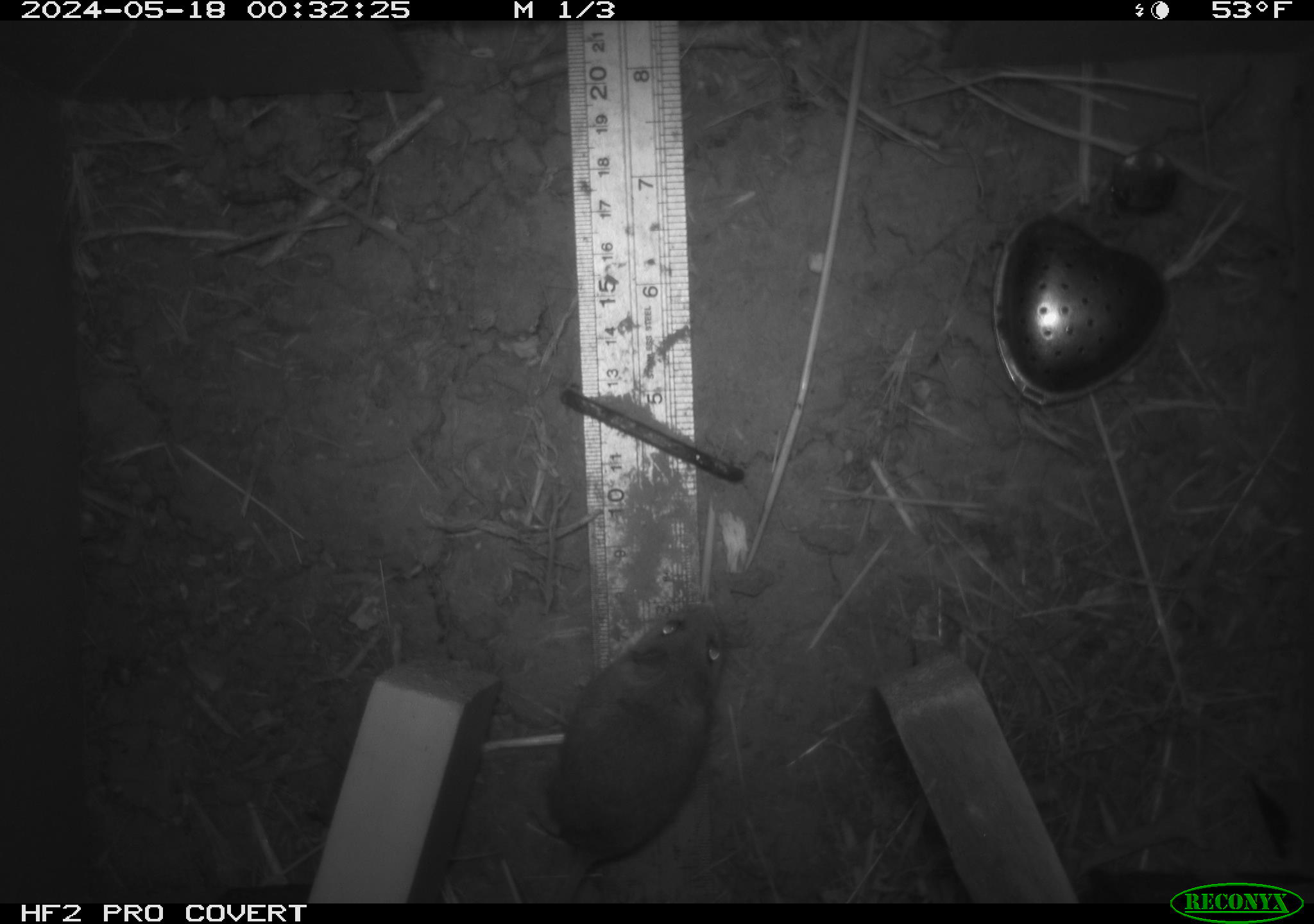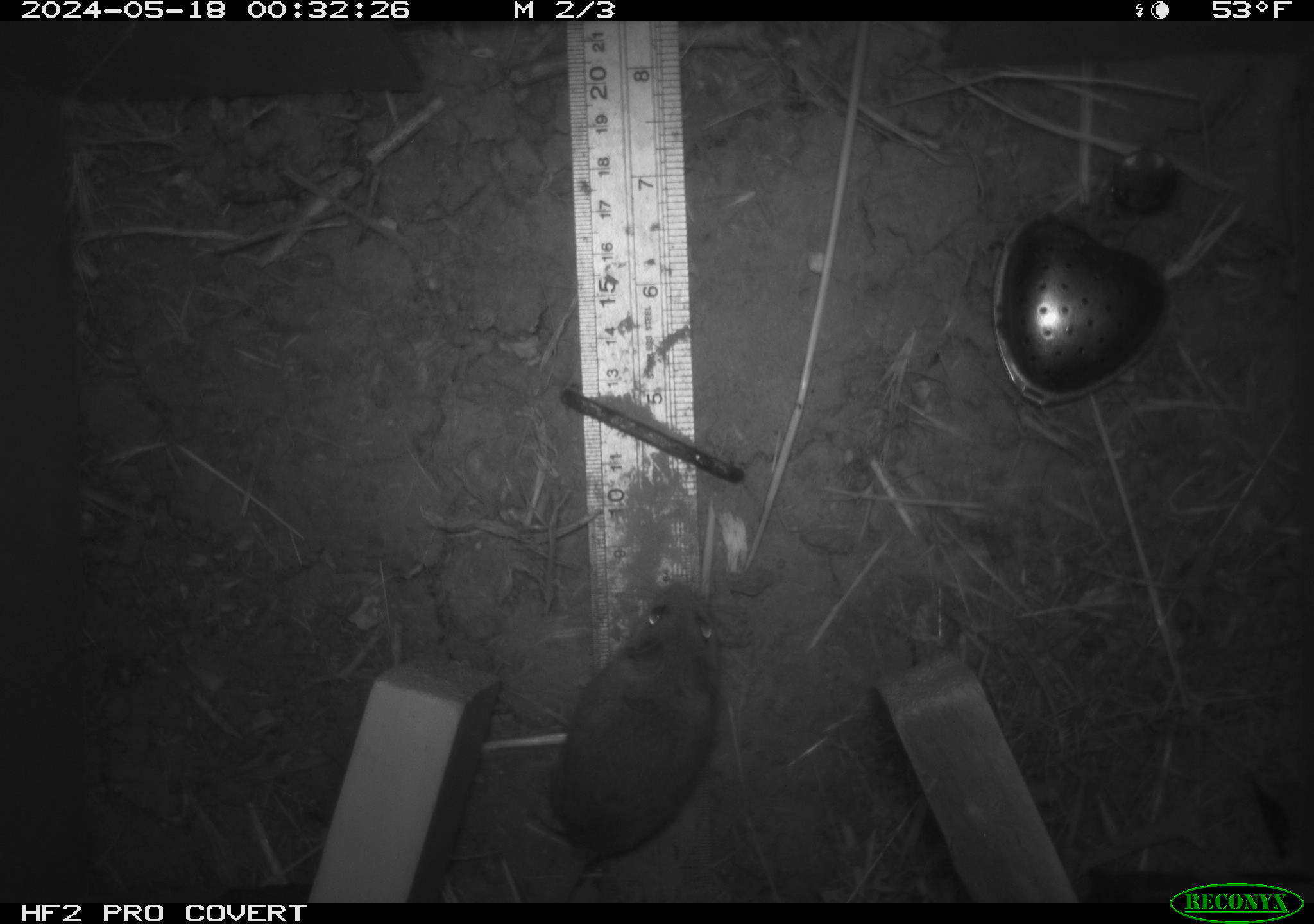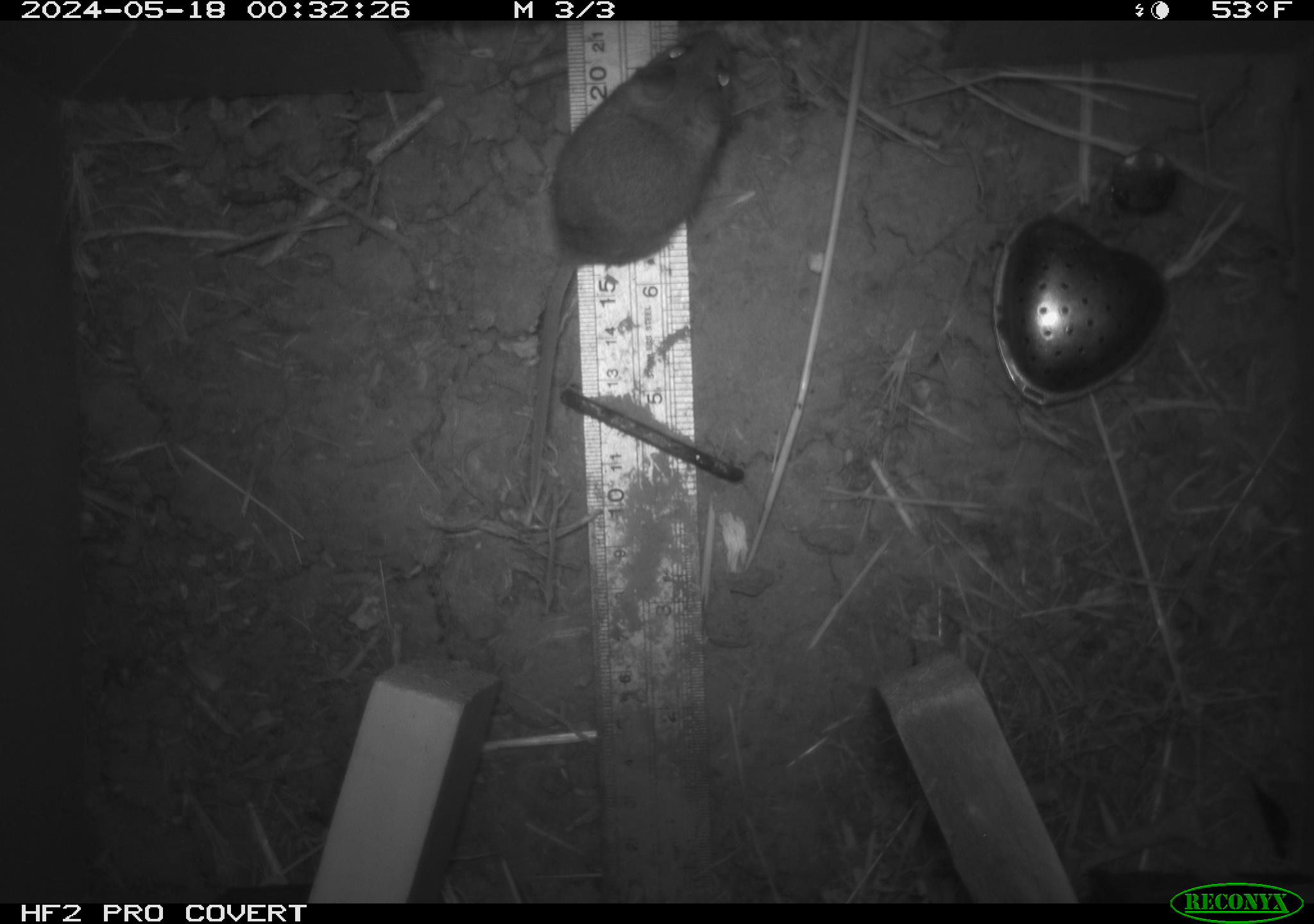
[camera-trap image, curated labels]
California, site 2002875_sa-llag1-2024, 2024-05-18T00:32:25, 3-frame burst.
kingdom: Animalia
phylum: Chordata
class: Mammalia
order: Rodentia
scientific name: Rodentia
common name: mouse species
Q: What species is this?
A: Mouse species (Rodentia).